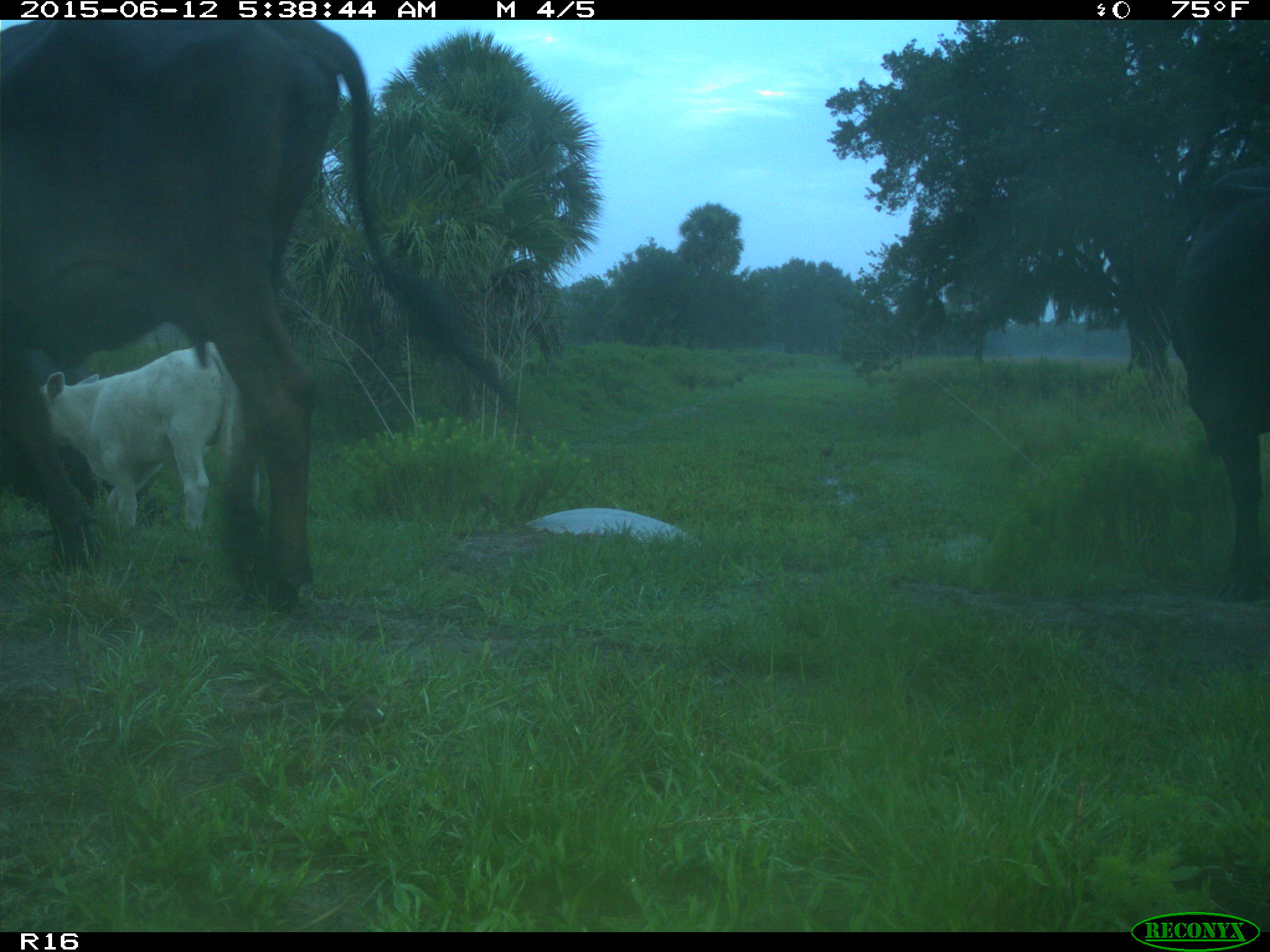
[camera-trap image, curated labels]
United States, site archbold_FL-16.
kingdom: Animalia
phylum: Chordata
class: Mammalia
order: Artiodactyla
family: Bovidae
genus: Bos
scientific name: Bos taurus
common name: domestic cow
Bos taurus (domestic cow).